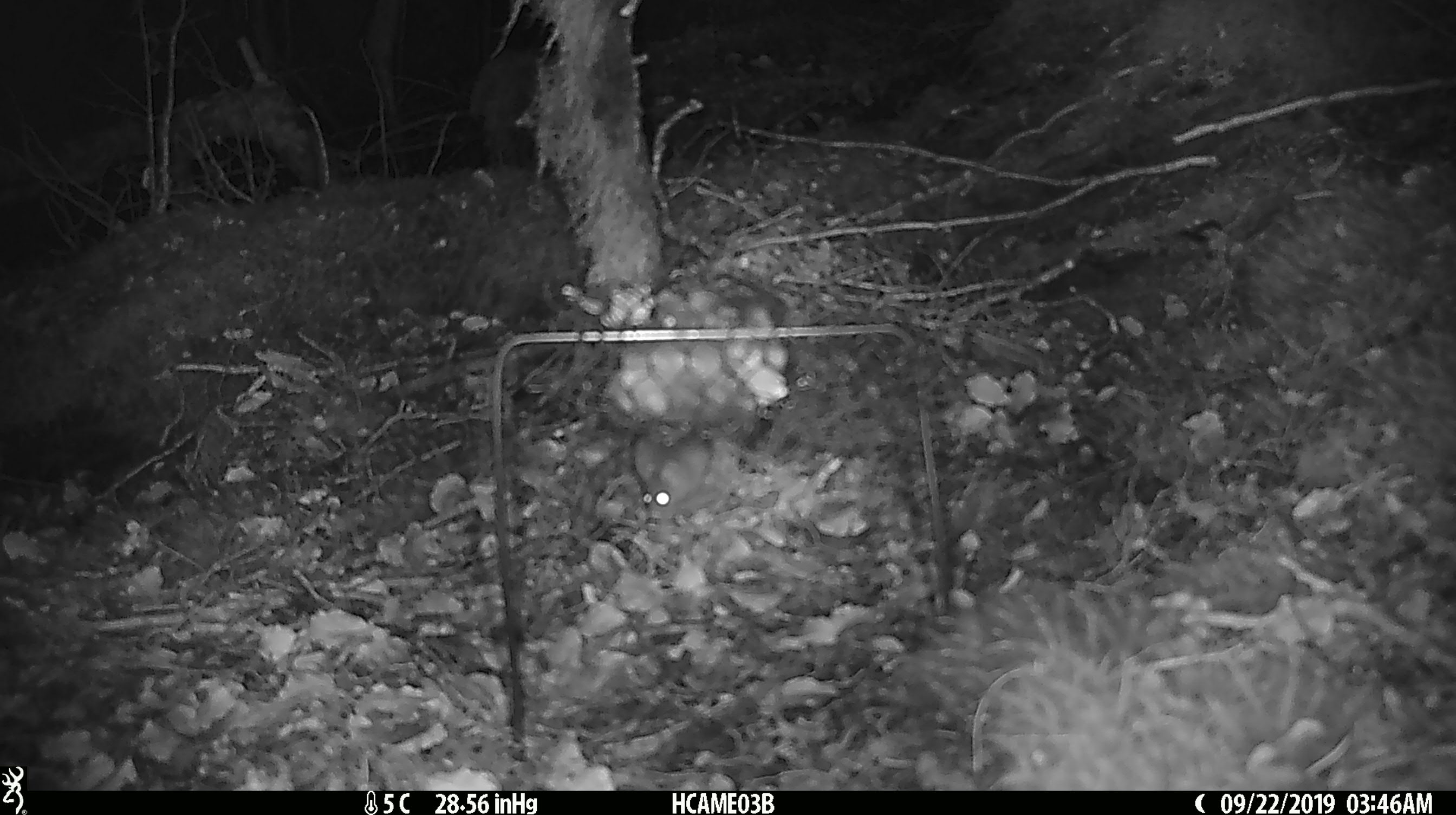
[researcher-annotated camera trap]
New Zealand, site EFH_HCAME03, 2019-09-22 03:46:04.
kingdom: Animalia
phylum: Chordata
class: Mammalia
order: Rodentia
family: Muridae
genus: Mus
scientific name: Mus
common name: mouse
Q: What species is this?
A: Mouse (Mus).